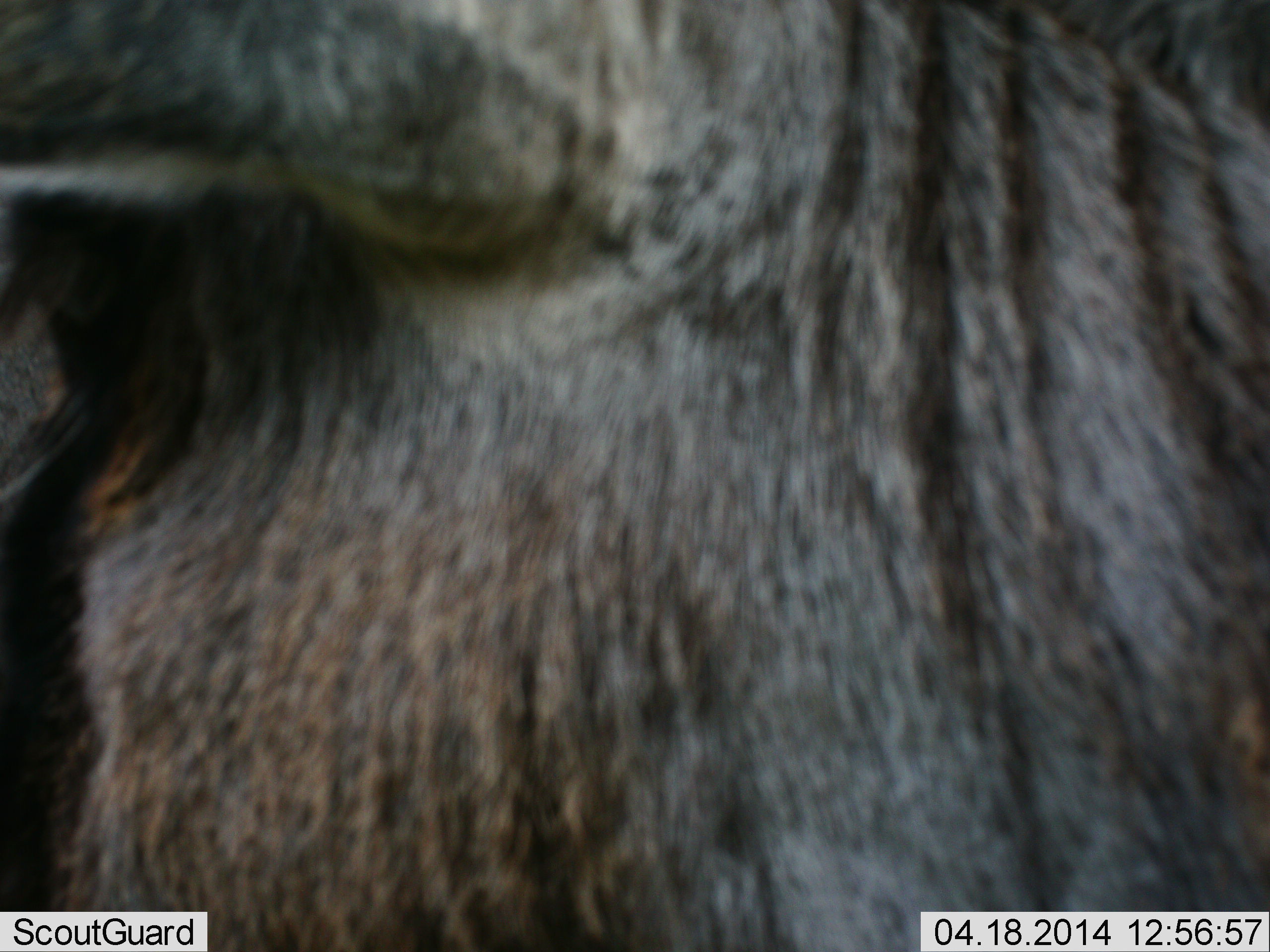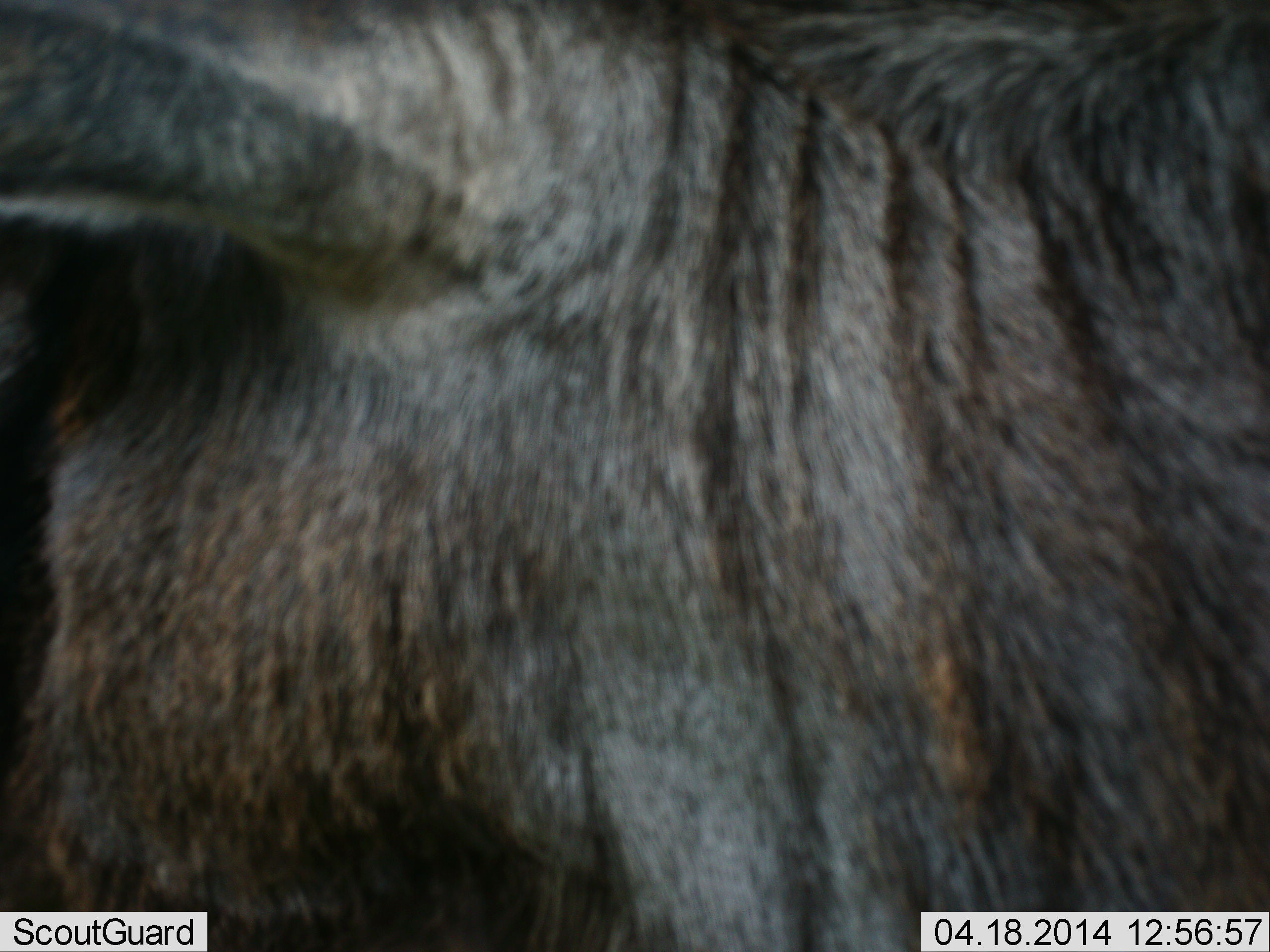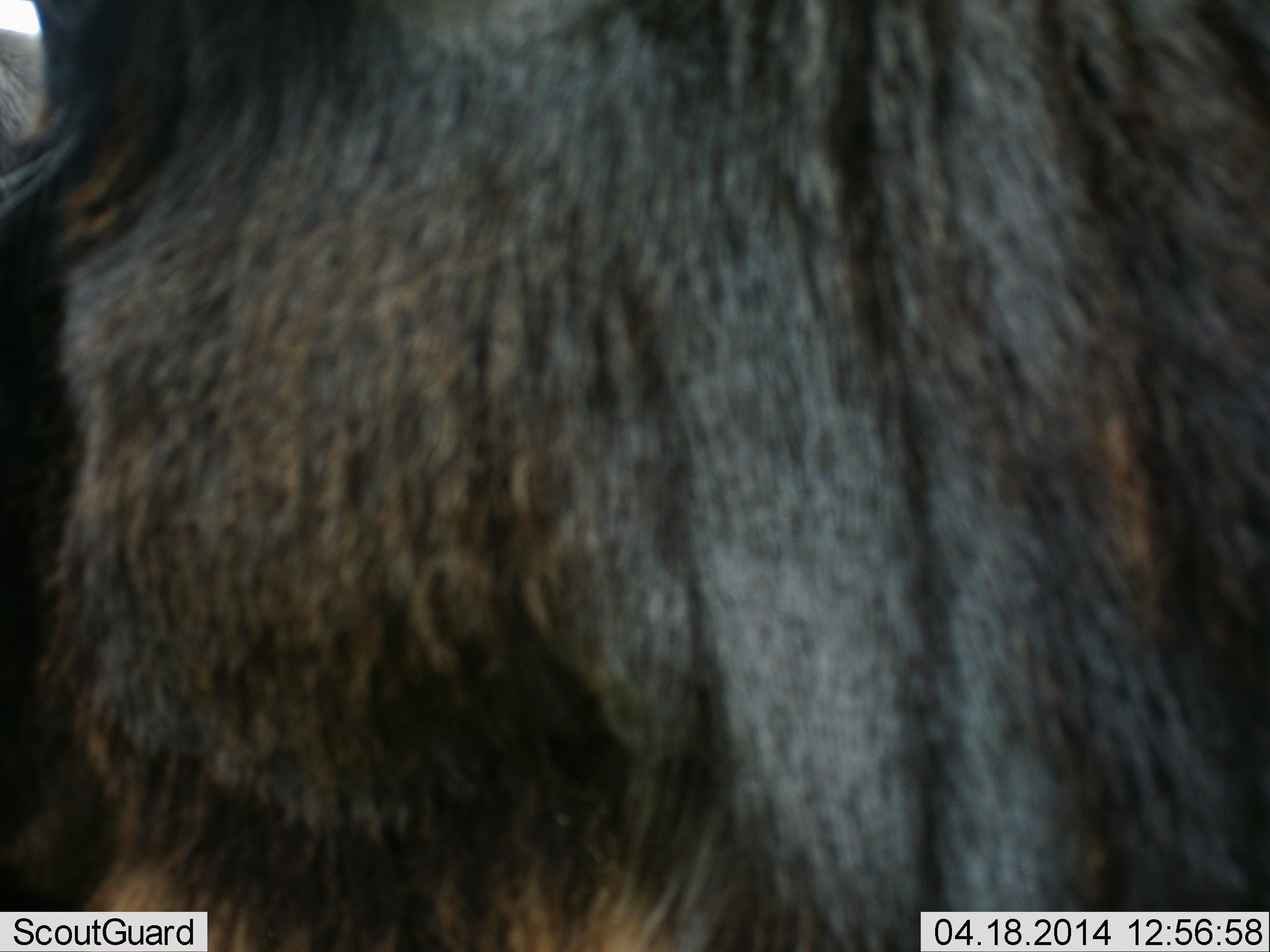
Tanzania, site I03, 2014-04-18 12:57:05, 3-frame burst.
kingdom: Animalia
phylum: Chordata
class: Mammalia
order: Artiodactyla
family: Bovidae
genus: Connochaetes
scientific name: Connochaetes taurinus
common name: blue wildebeest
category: wildebeest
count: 1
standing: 70%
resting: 0%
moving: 30%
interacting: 0%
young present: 0%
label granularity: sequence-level